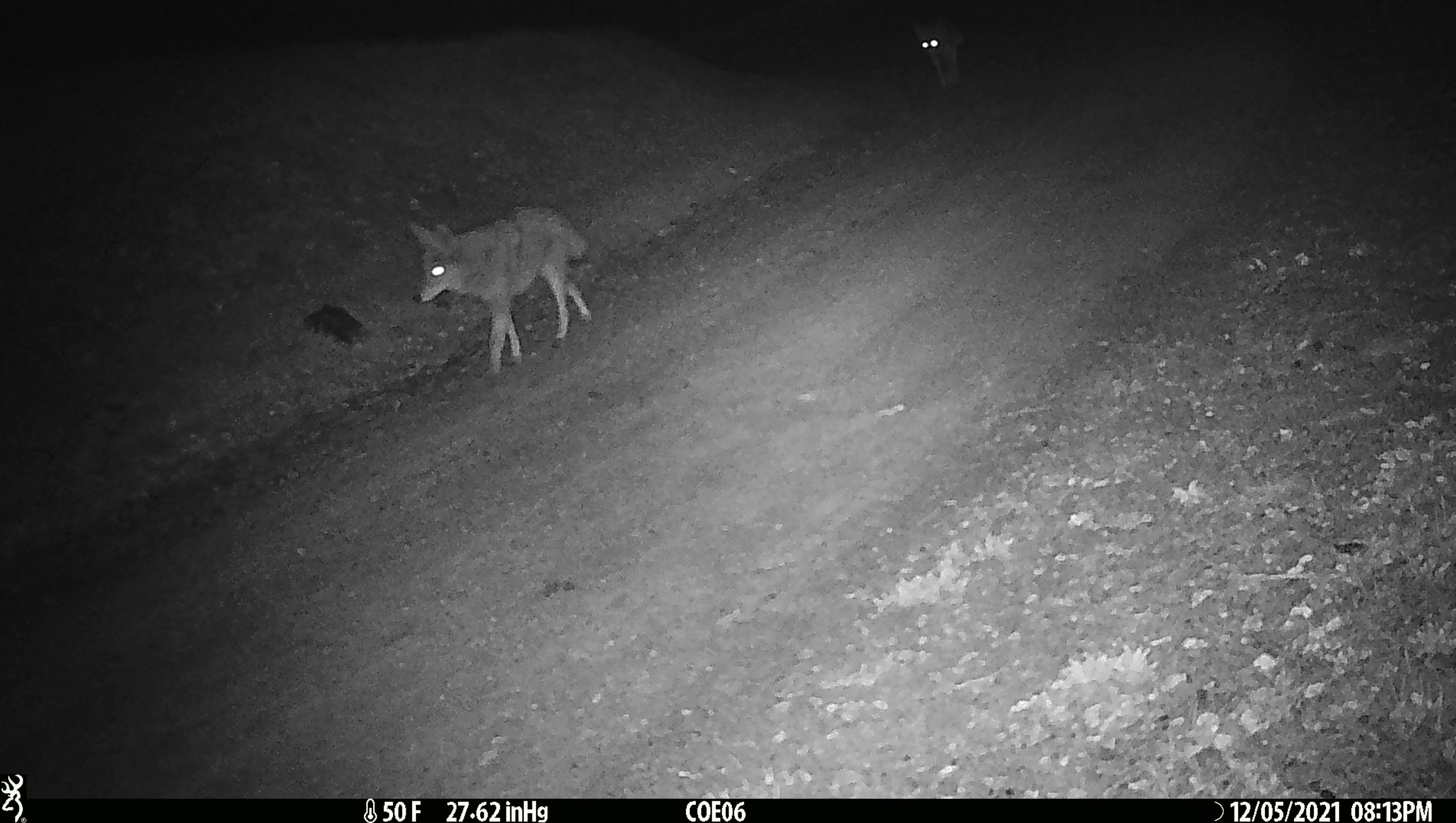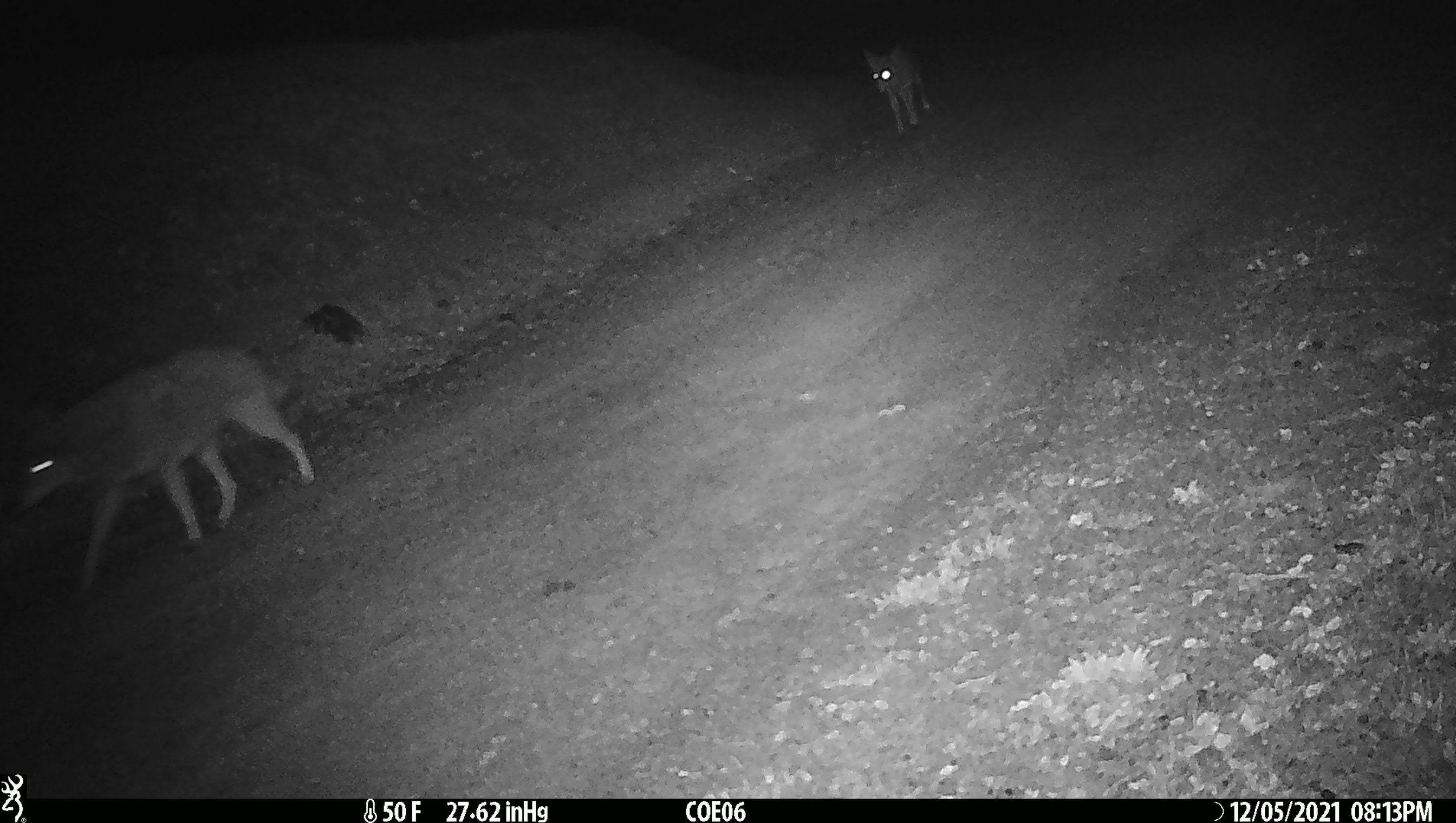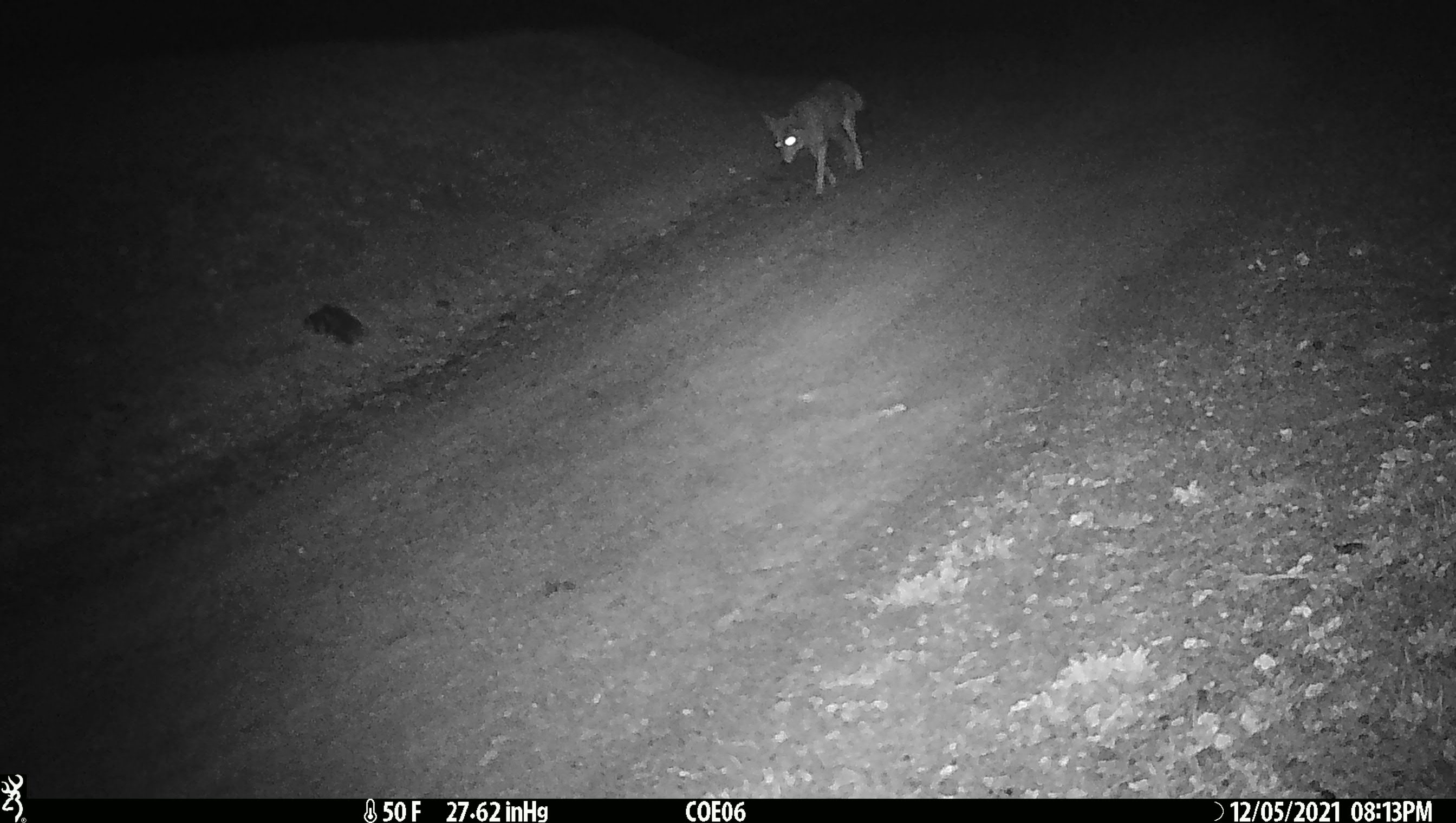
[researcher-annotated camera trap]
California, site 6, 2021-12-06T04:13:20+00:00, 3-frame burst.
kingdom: Animalia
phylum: Chordata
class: Mammalia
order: Carnivora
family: Canidae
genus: Canis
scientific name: Canis latrans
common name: coyote